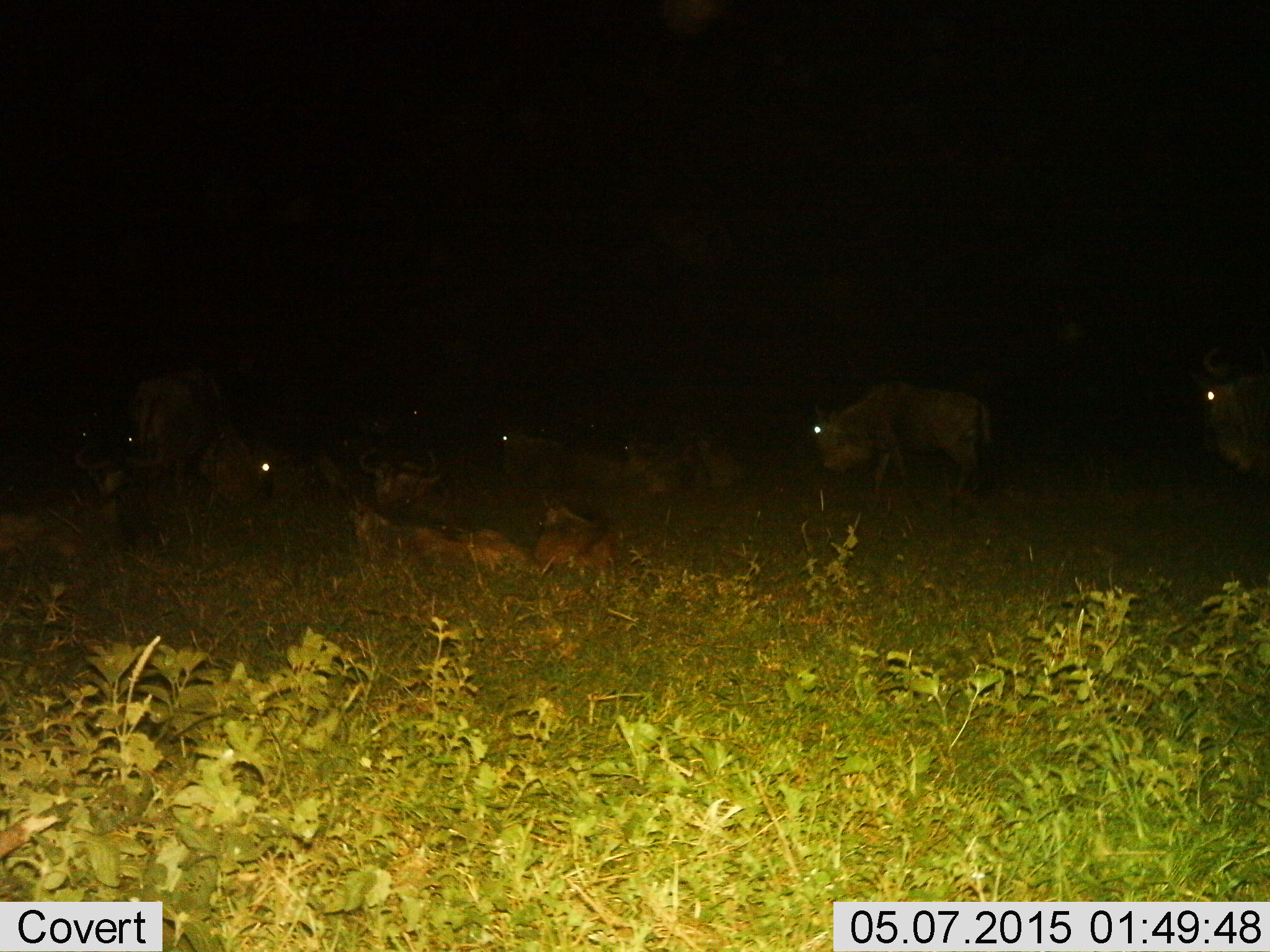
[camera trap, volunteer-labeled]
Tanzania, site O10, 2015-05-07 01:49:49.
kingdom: Animalia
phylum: Chordata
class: Mammalia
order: Artiodactyla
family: Bovidae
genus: Connochaetes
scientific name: Connochaetes taurinus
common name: blue wildebeest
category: wildebeest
Wildebeest (blue wildebeest) (Connochaetes taurinus), count 10. Behavior (volunteer vote fractions): standing 75%, resting 100%, moving 17%, interacting 0%. Young present (vote fraction): 8%. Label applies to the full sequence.